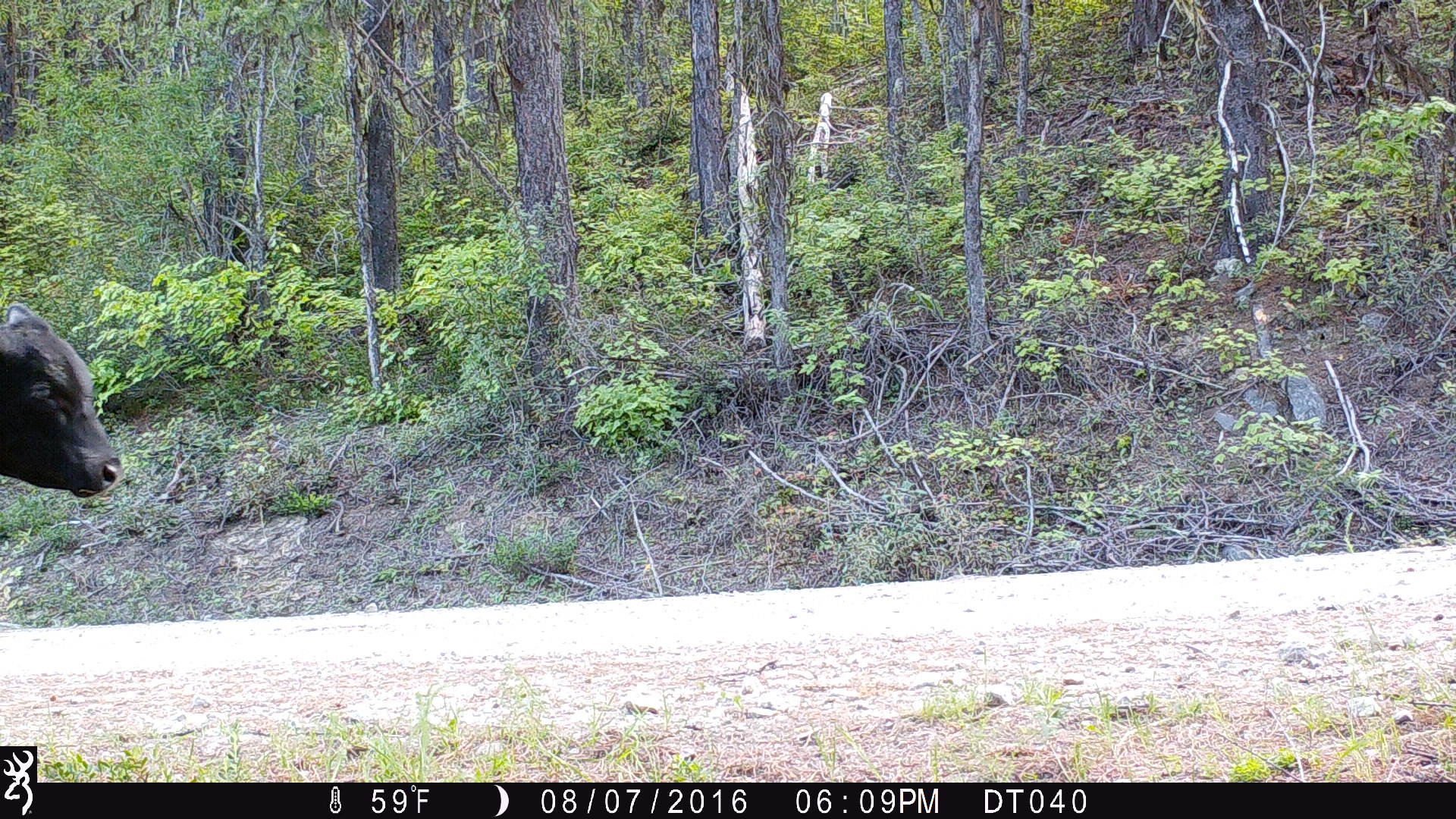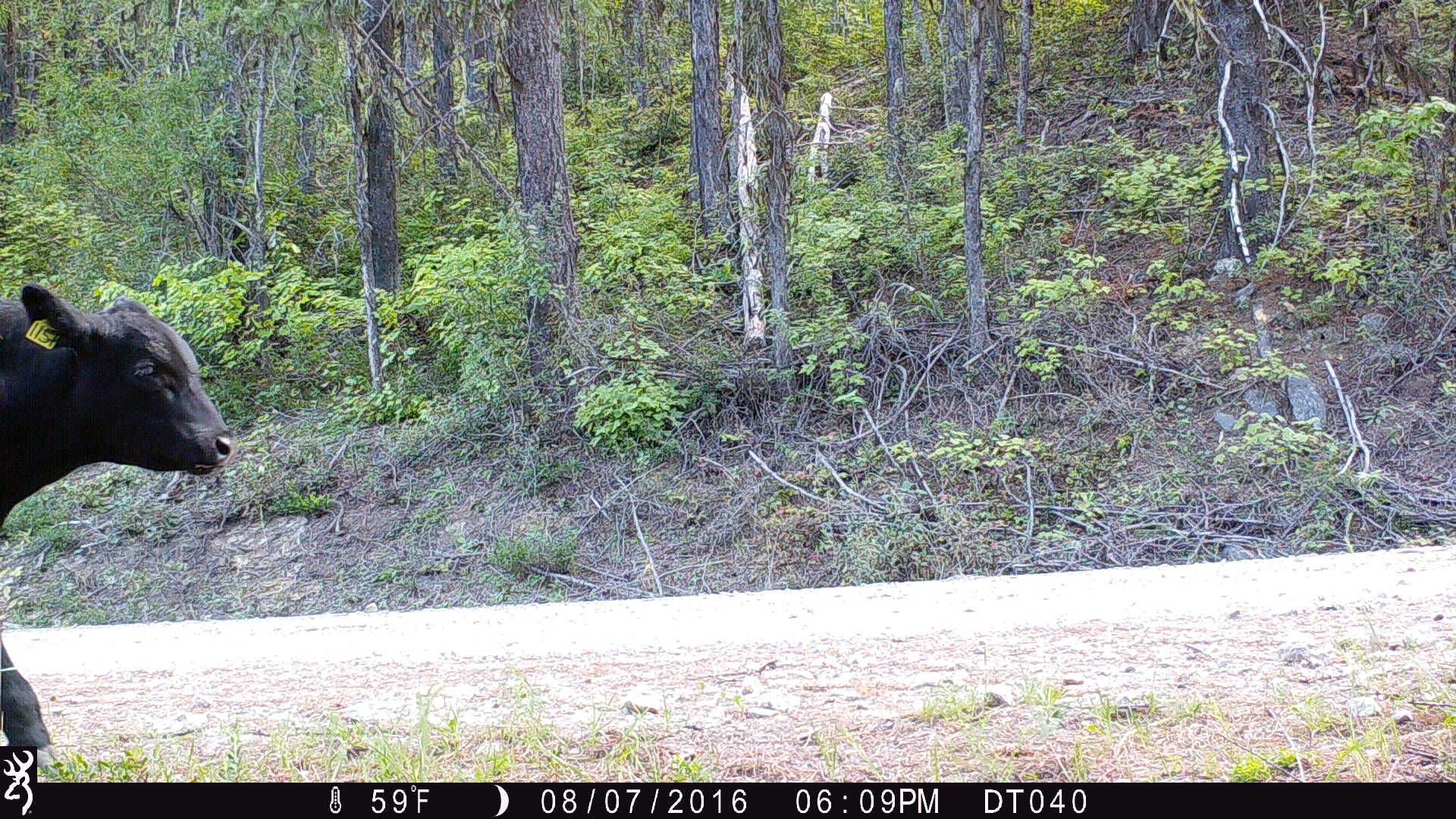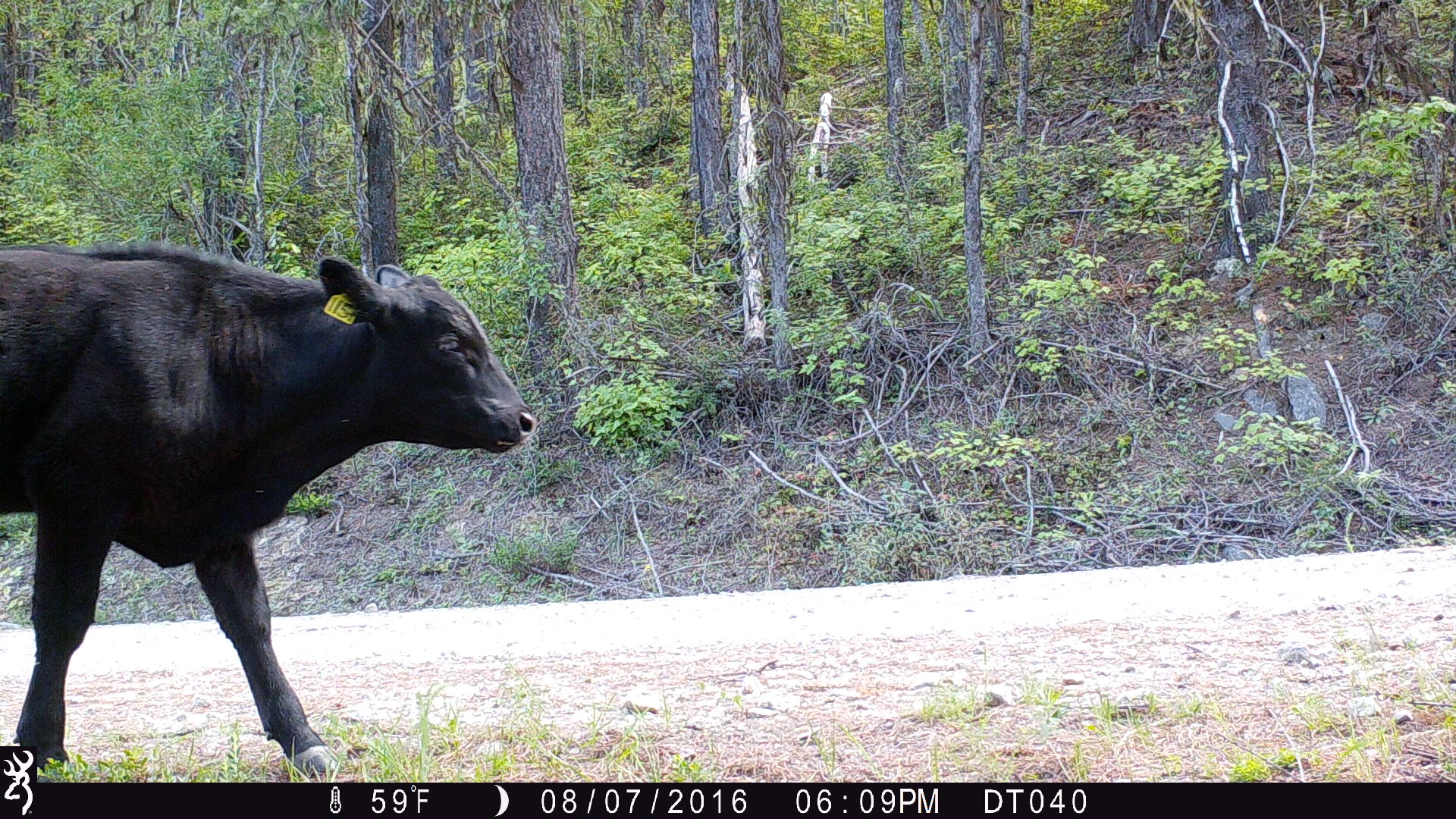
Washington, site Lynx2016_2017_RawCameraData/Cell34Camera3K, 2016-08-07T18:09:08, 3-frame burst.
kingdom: Animalia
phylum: Chordata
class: Mammalia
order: Artiodactyla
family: Bovidae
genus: Bos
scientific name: Bos taurus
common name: domestic cattle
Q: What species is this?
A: Domestic cattle (Bos taurus).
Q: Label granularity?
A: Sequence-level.